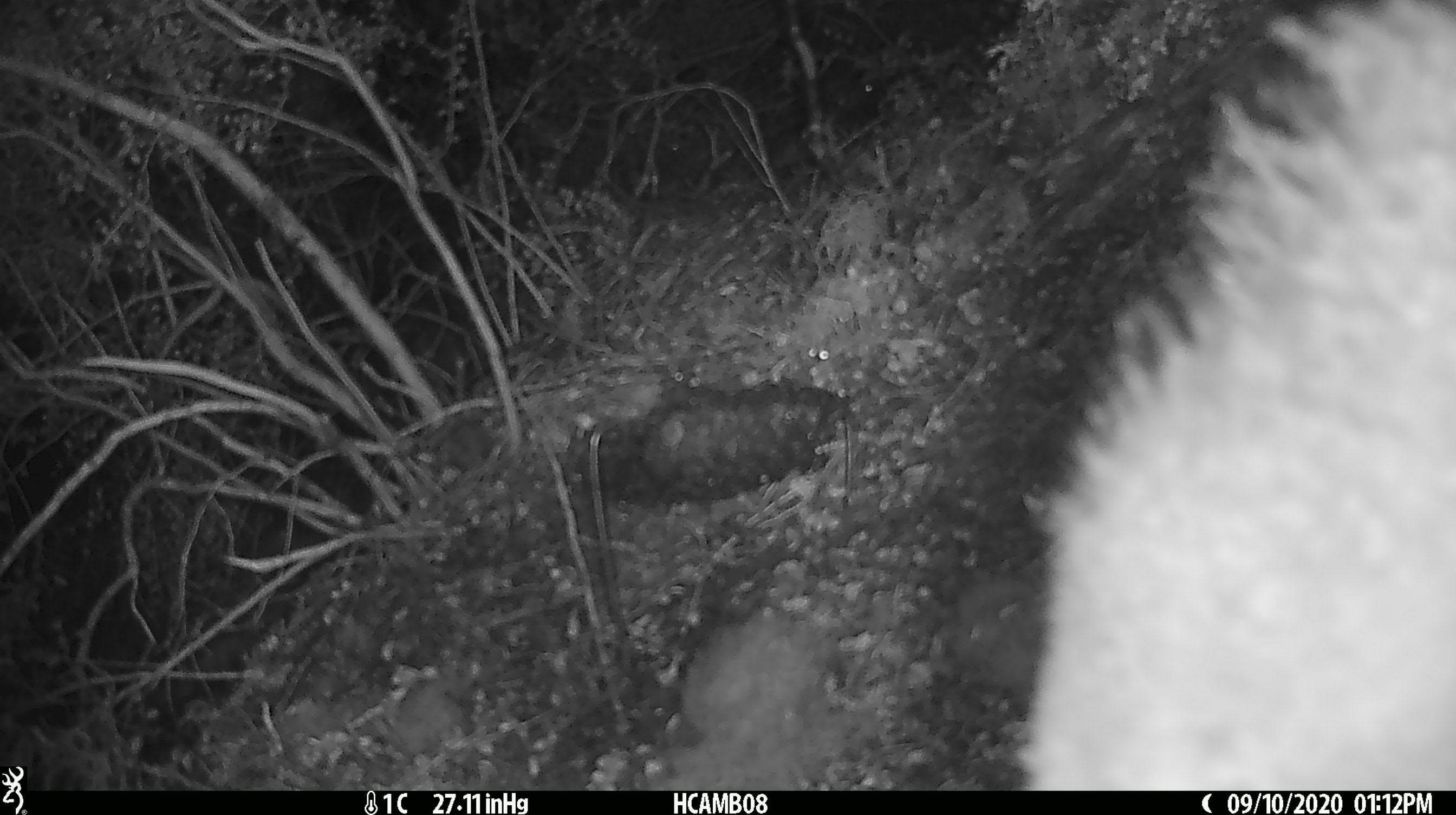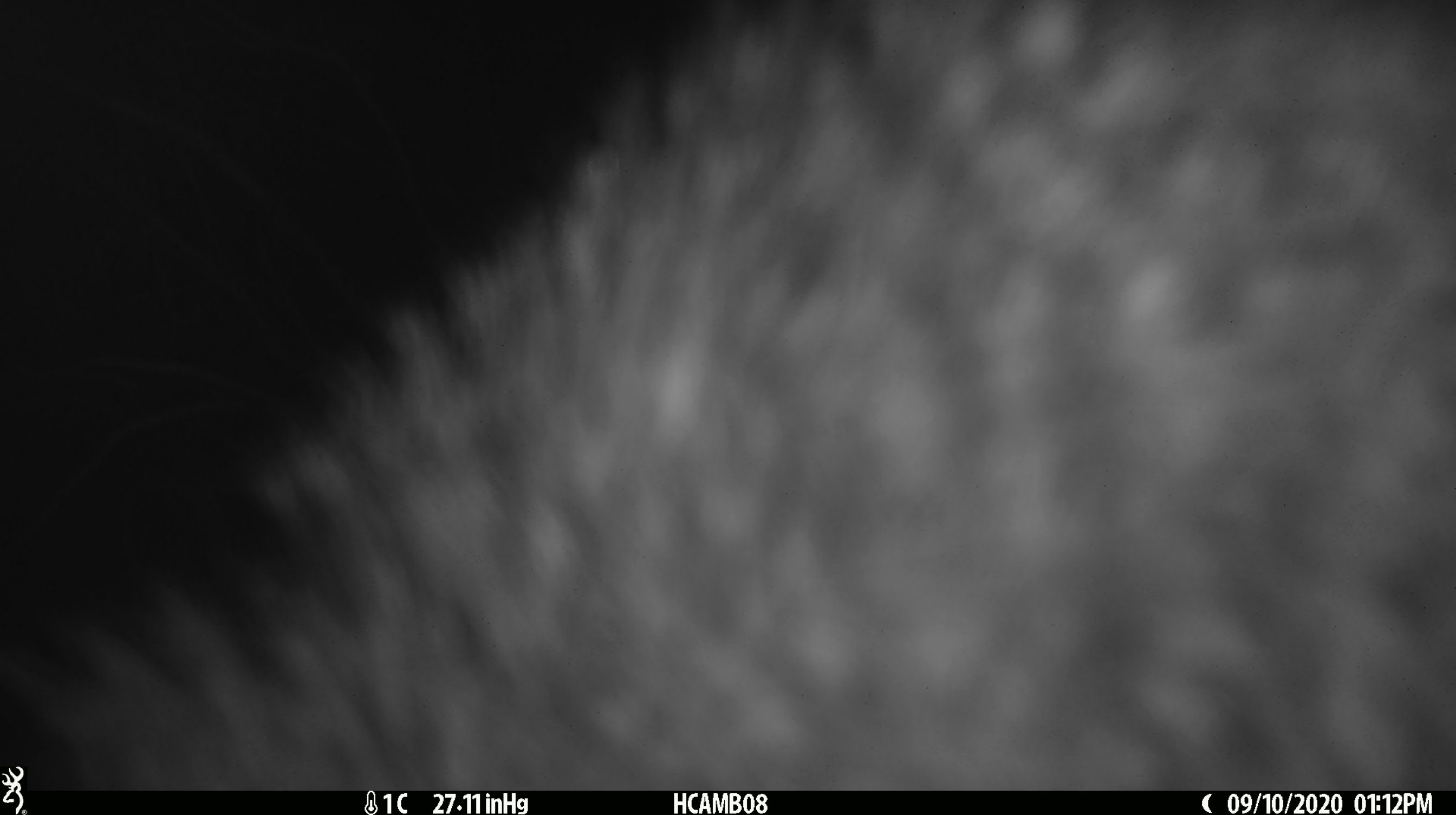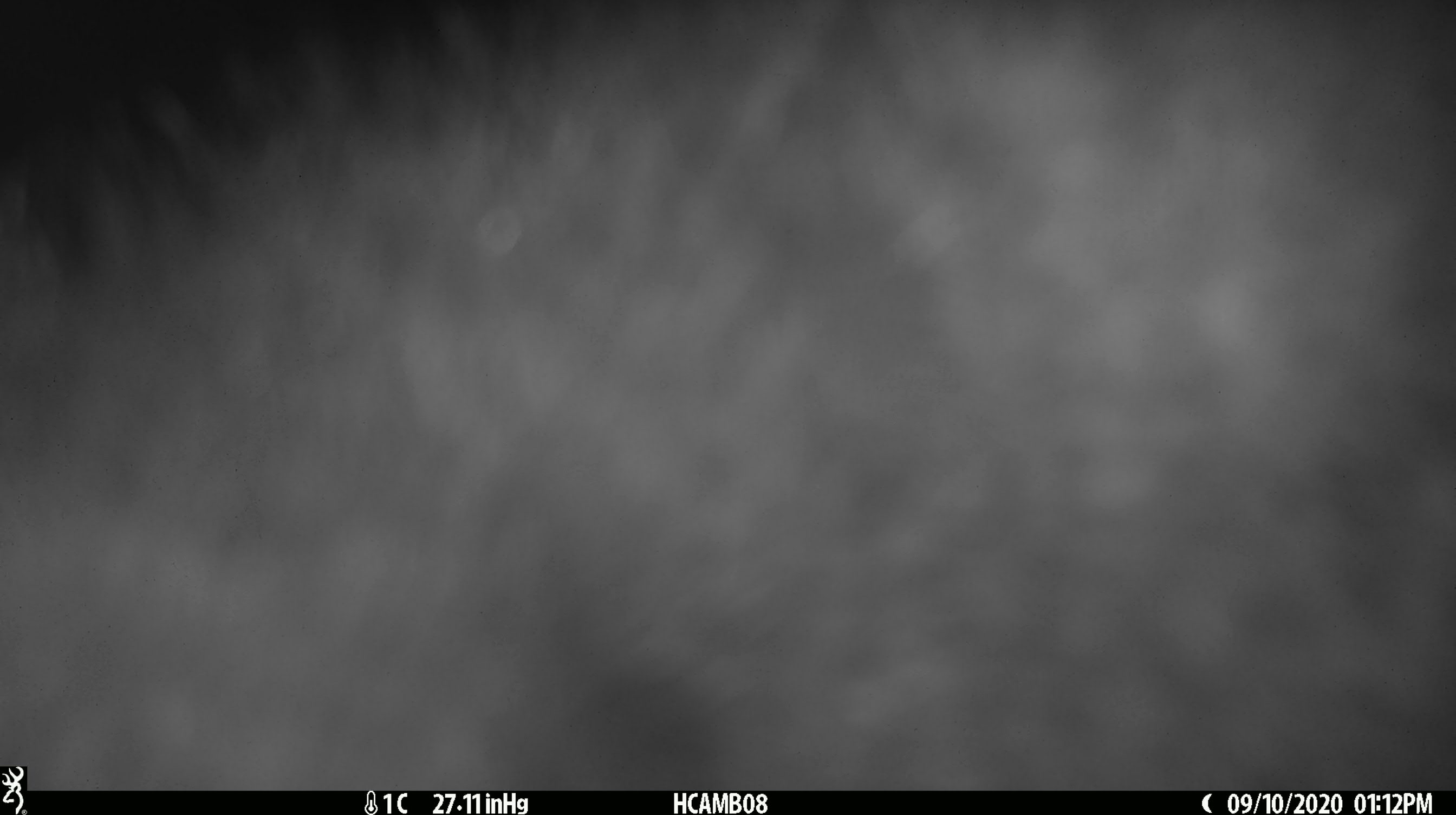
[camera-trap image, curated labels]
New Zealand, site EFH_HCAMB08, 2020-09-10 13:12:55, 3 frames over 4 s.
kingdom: Animalia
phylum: Chordata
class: Aves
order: Apterygiformes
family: Apterygidae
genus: Apteryx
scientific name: Apteryx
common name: kiwi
Kiwi (Apteryx).